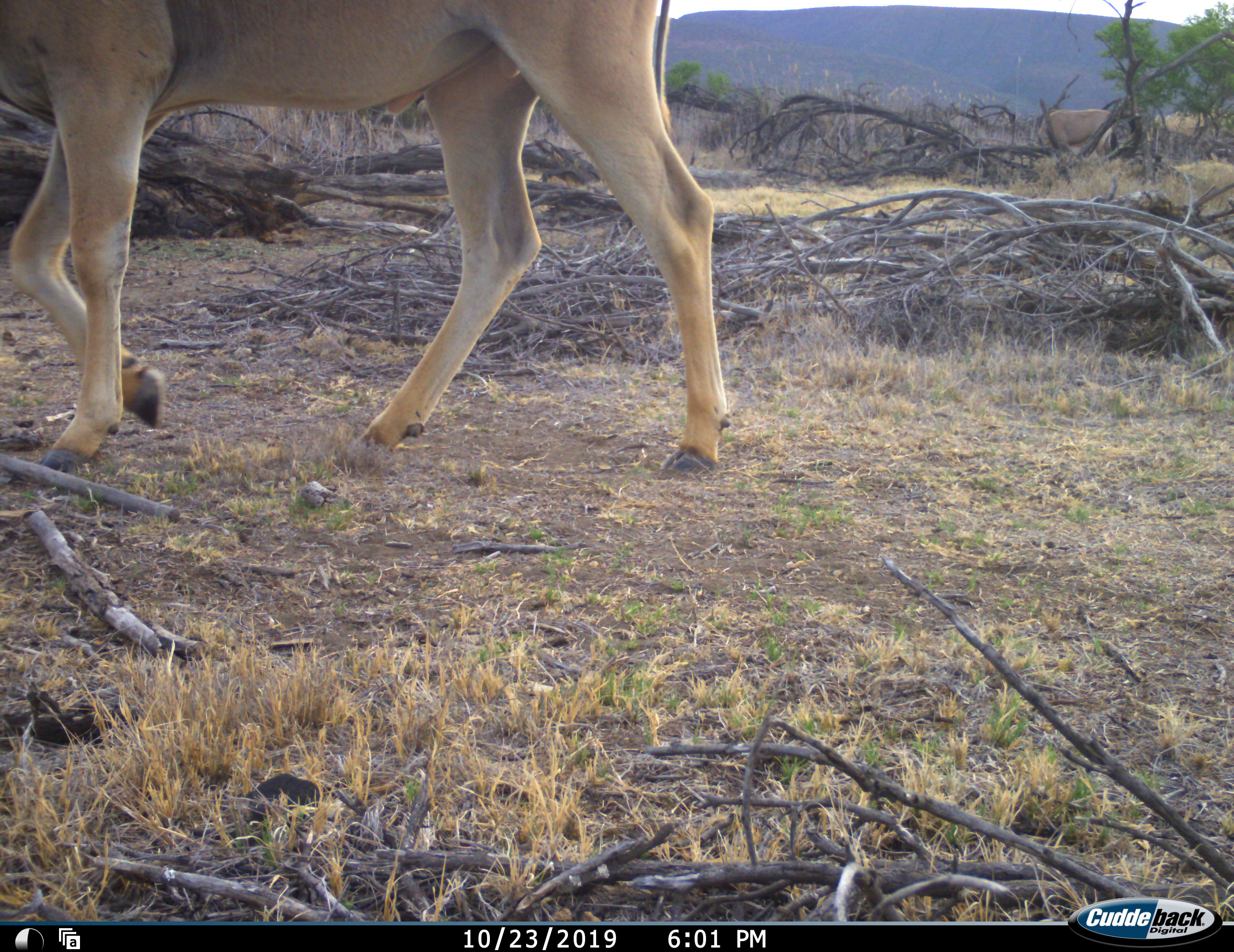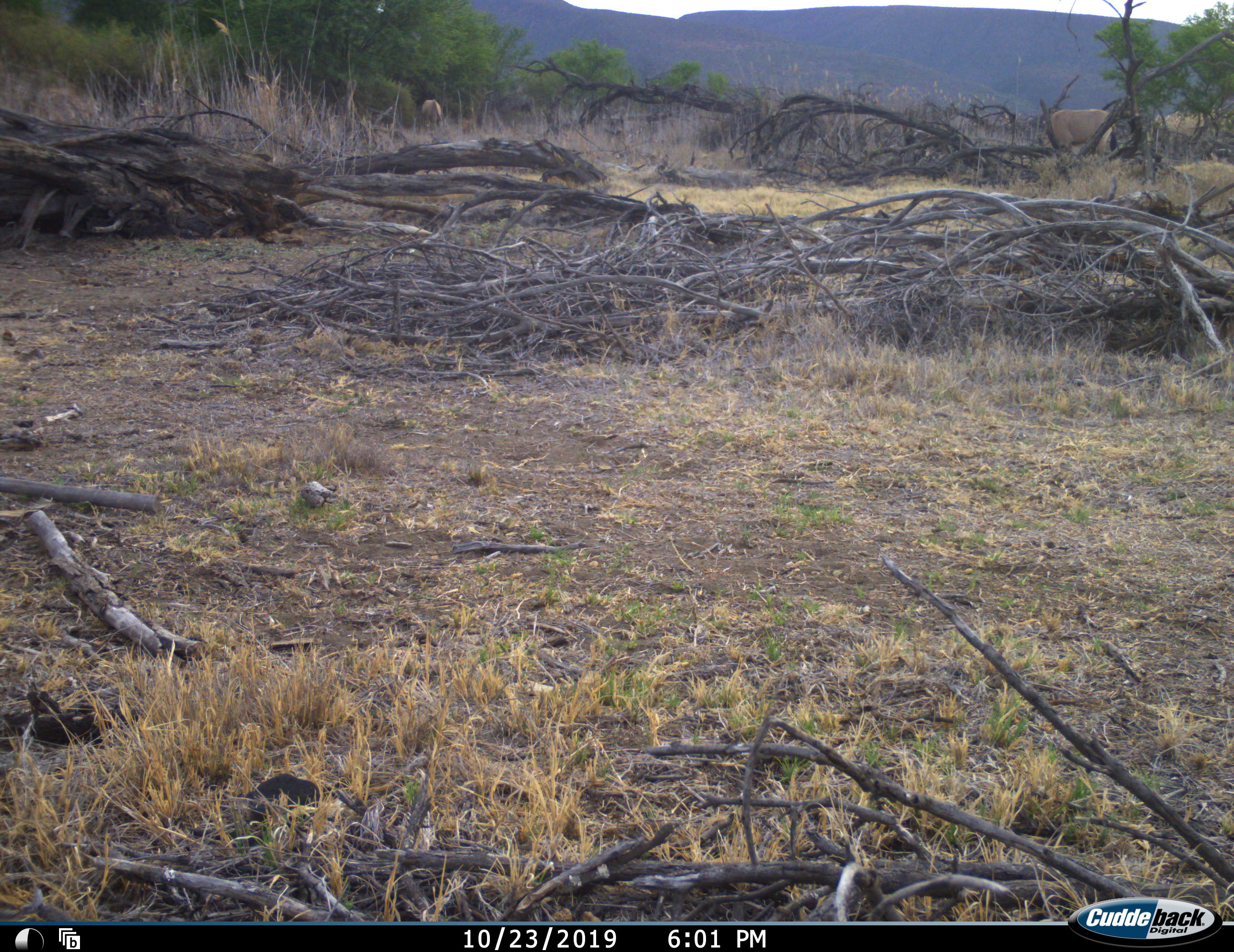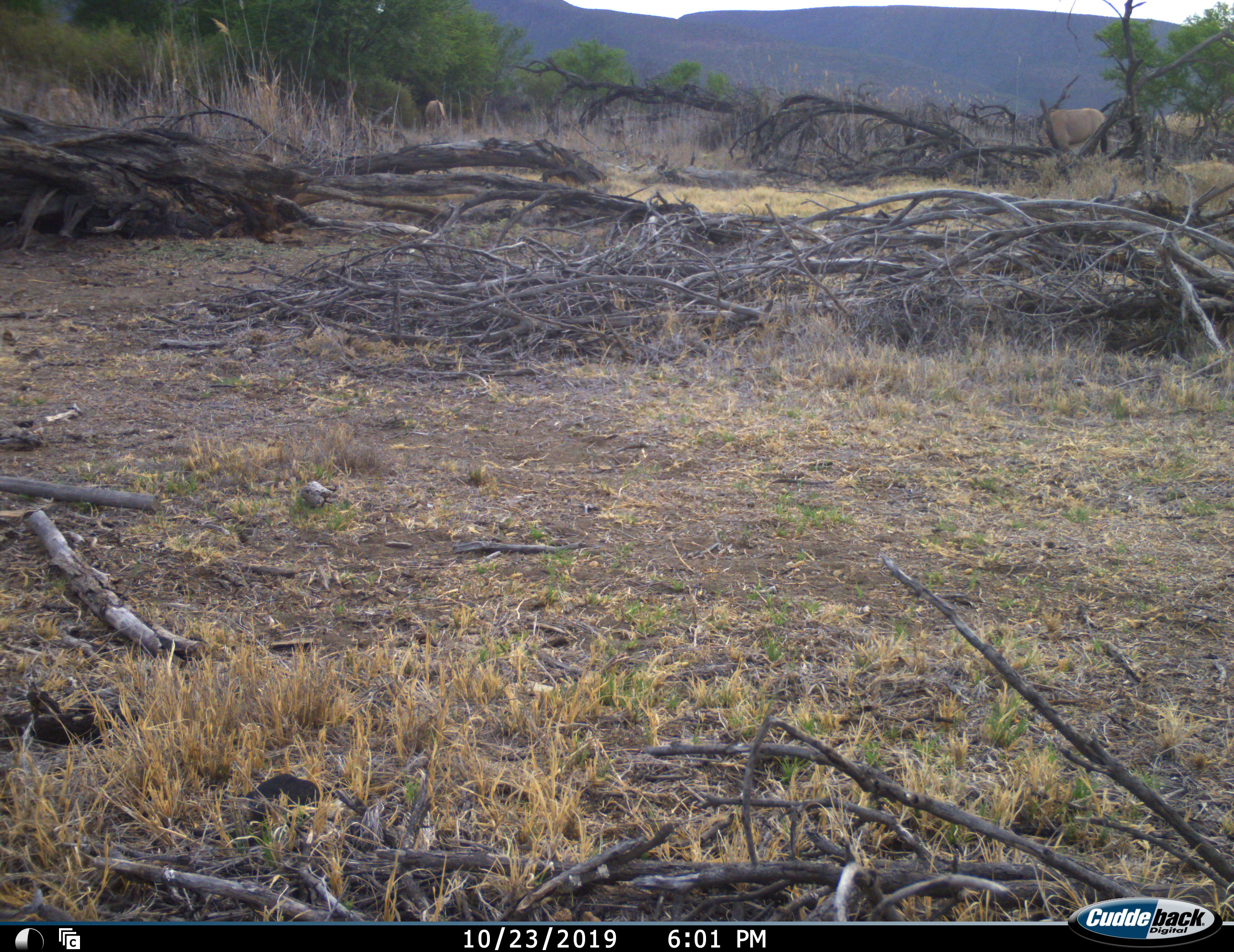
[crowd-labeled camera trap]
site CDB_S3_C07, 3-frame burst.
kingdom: Animalia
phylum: Chordata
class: Mammalia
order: Artiodactyla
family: Bovidae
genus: Tragelaphus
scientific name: Tragelaphus oryx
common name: eland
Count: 1.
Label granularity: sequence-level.